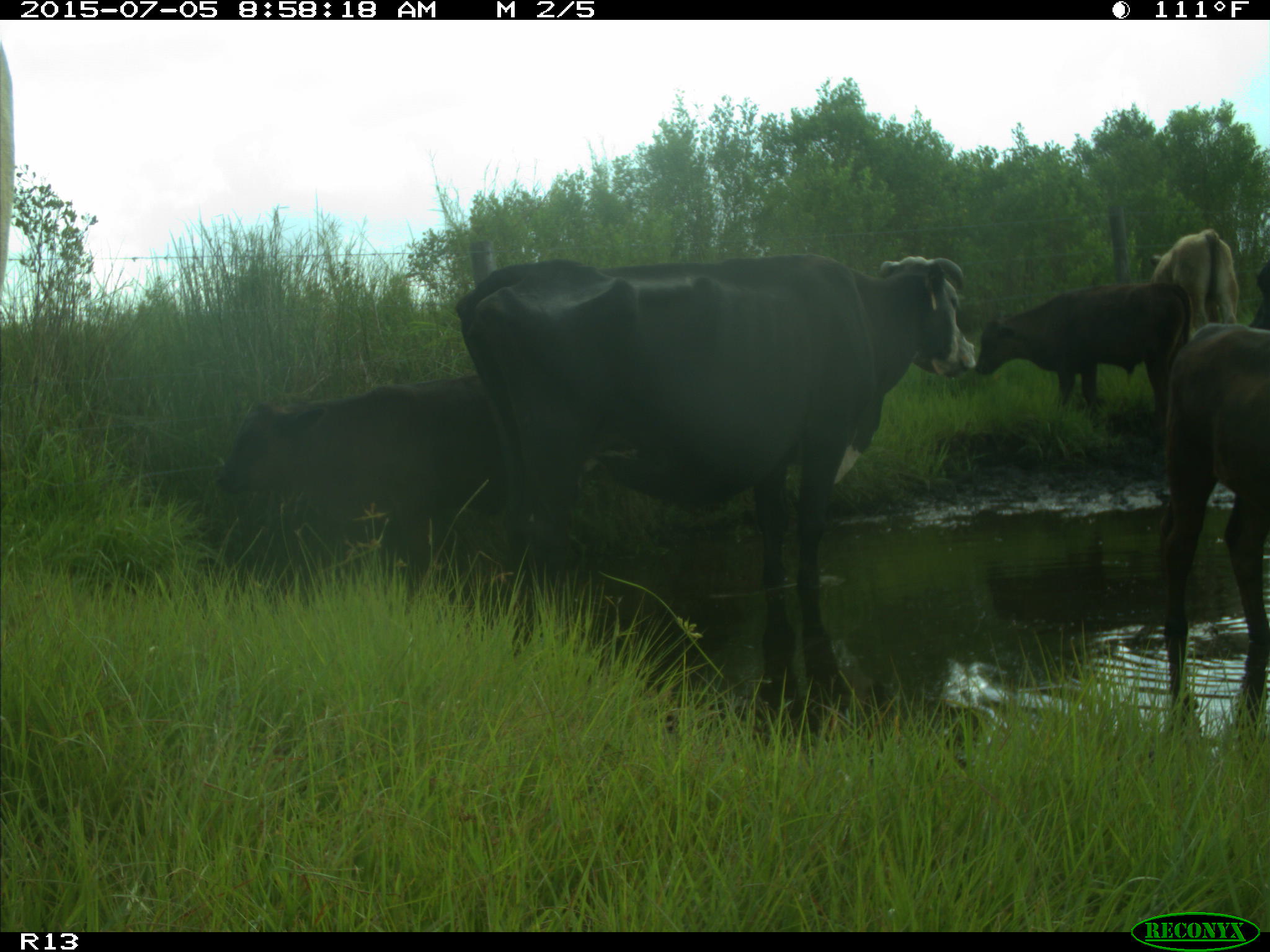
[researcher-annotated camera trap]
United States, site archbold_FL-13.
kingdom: Animalia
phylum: Chordata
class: Mammalia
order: Artiodactyla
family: Bovidae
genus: Bos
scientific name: Bos taurus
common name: domestic cow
Bos taurus (domestic cow).